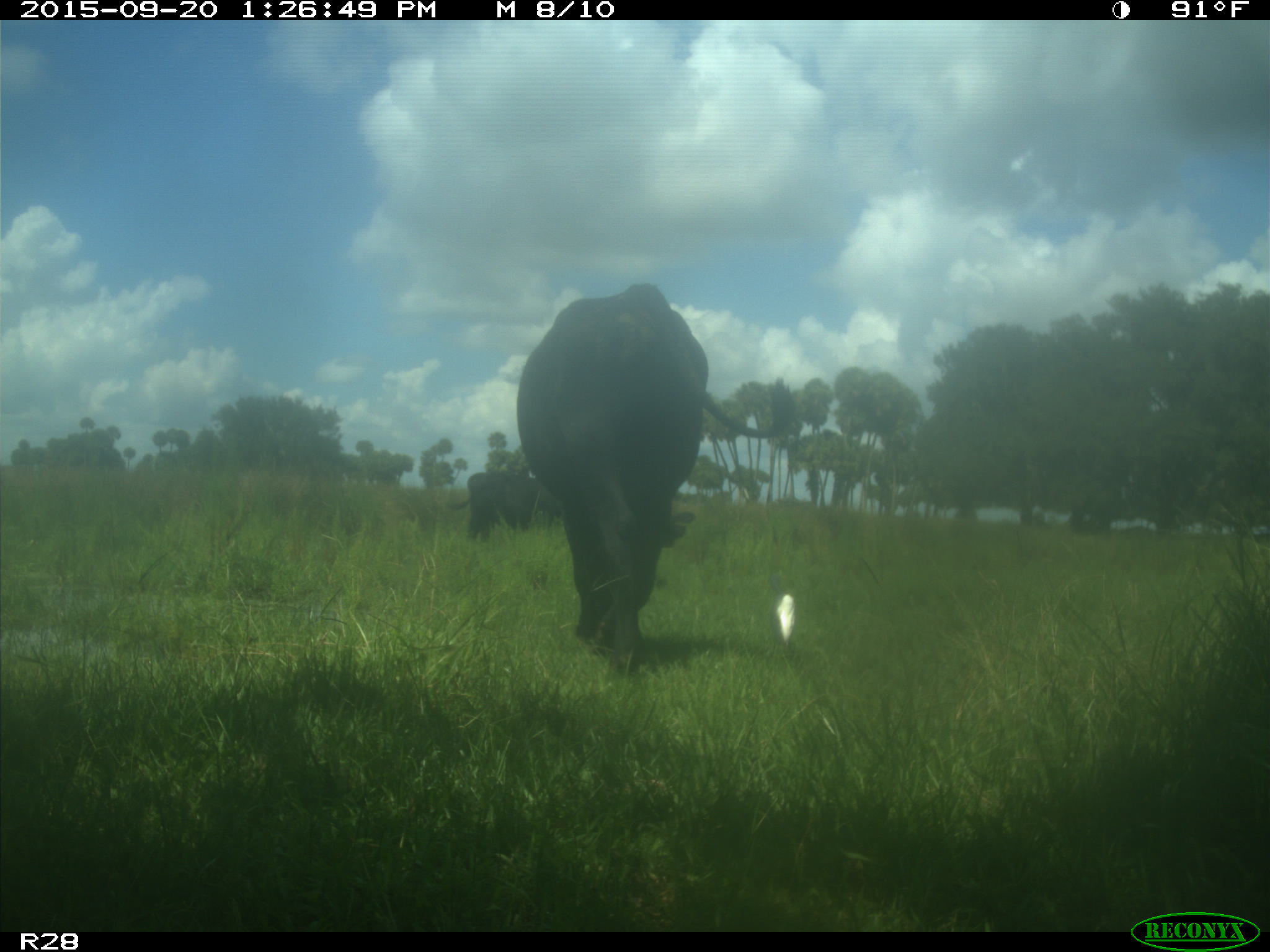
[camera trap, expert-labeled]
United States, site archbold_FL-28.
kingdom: Animalia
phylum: Chordata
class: Mammalia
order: Artiodactyla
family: Bovidae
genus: Bos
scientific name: Bos taurus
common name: domestic cow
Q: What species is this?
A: Bos taurus (domestic cow).